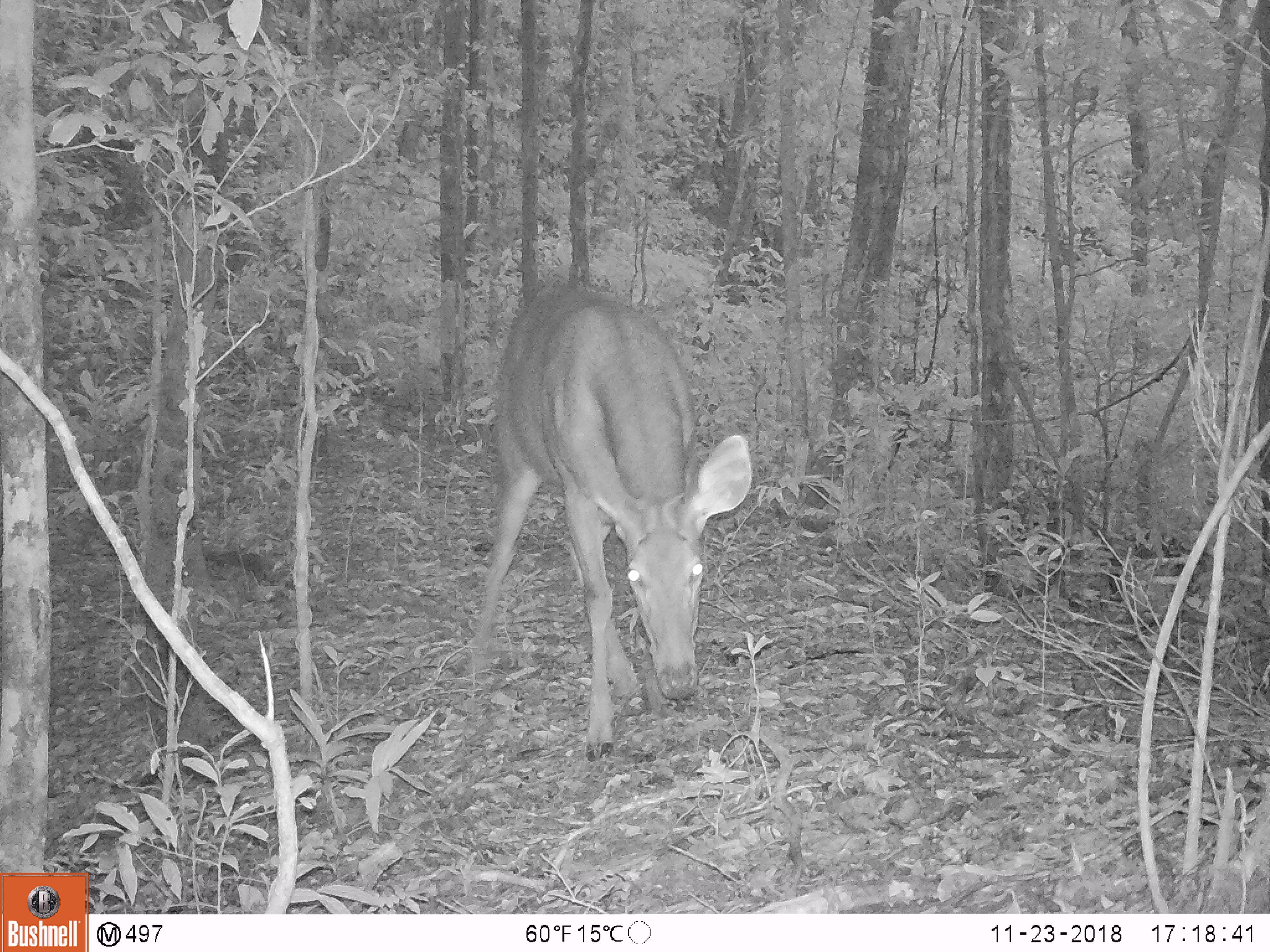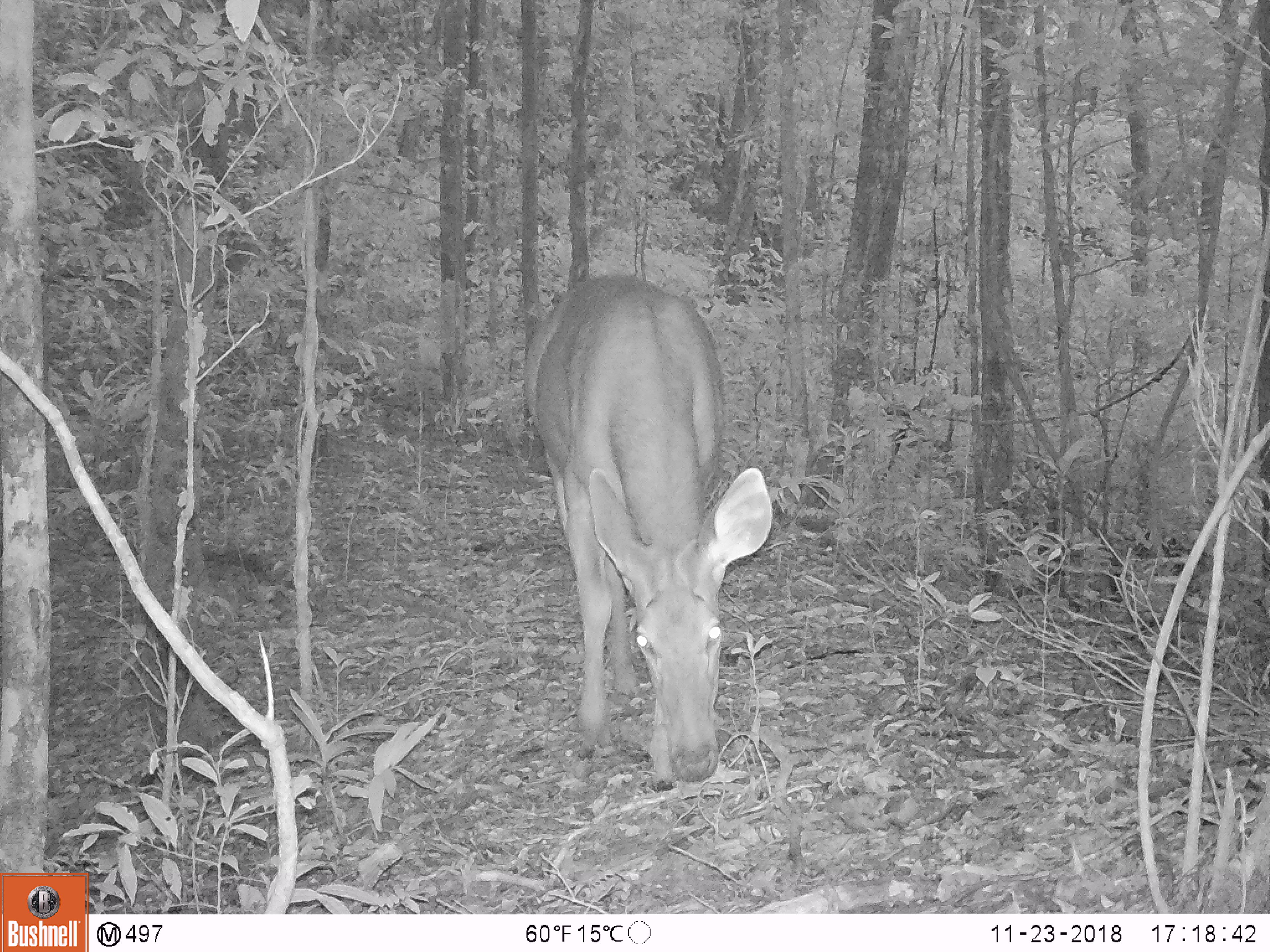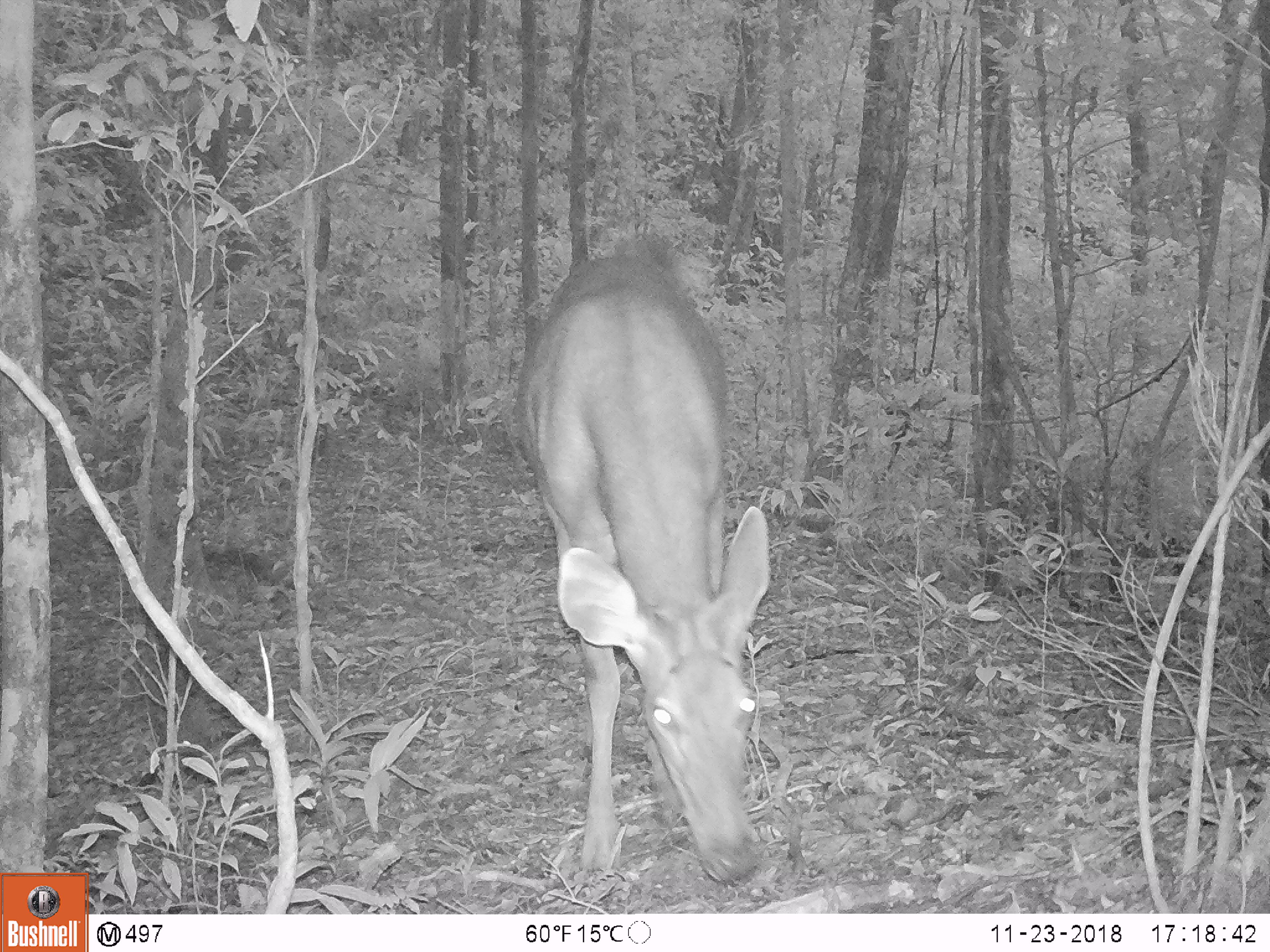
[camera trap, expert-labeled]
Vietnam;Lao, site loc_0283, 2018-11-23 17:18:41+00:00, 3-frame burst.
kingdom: Animalia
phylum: Chordata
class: Mammalia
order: Artiodactyla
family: Cervidae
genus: Rusa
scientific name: Rusa unicolor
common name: sambar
Sambar (Rusa unicolor). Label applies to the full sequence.